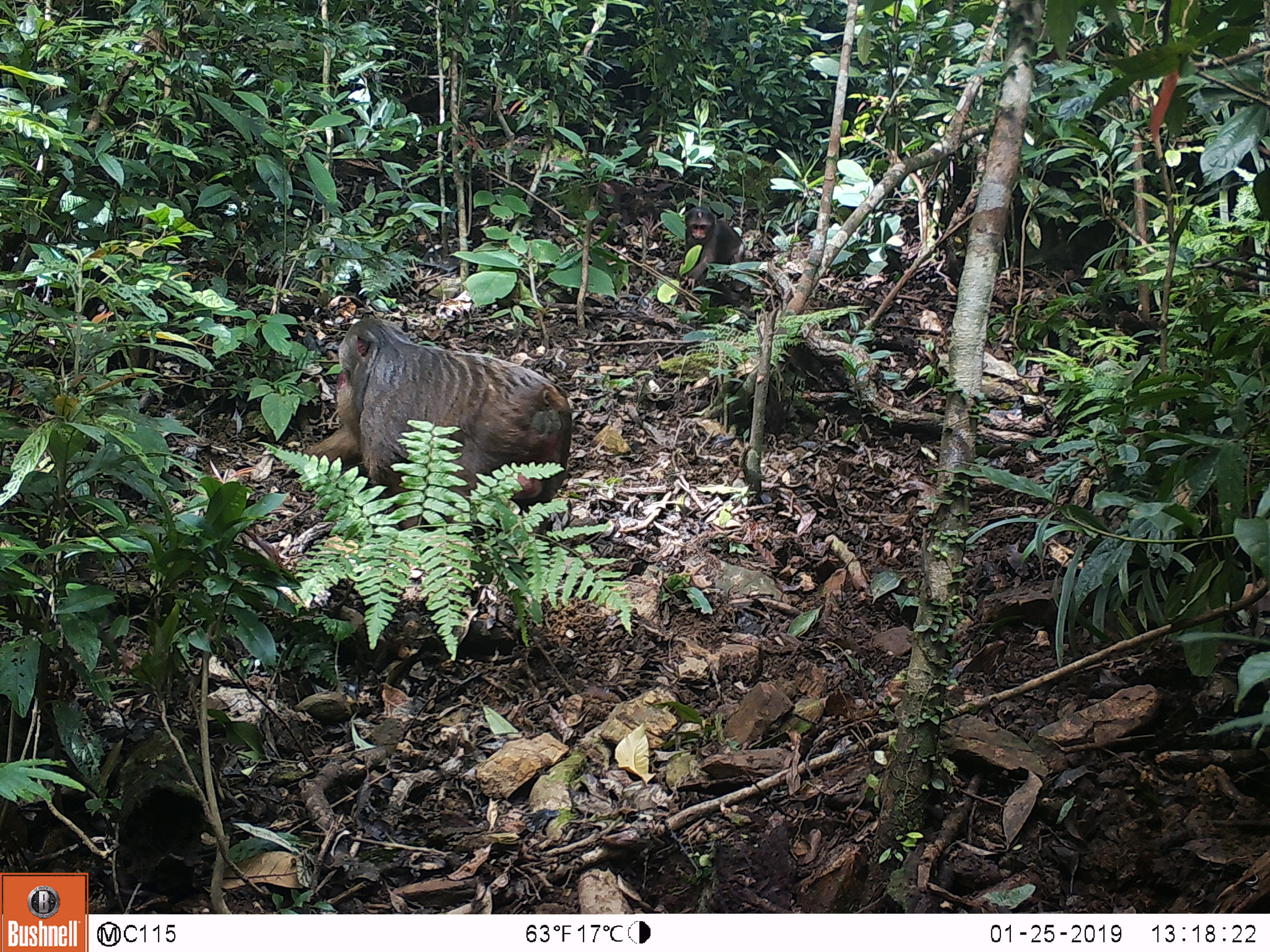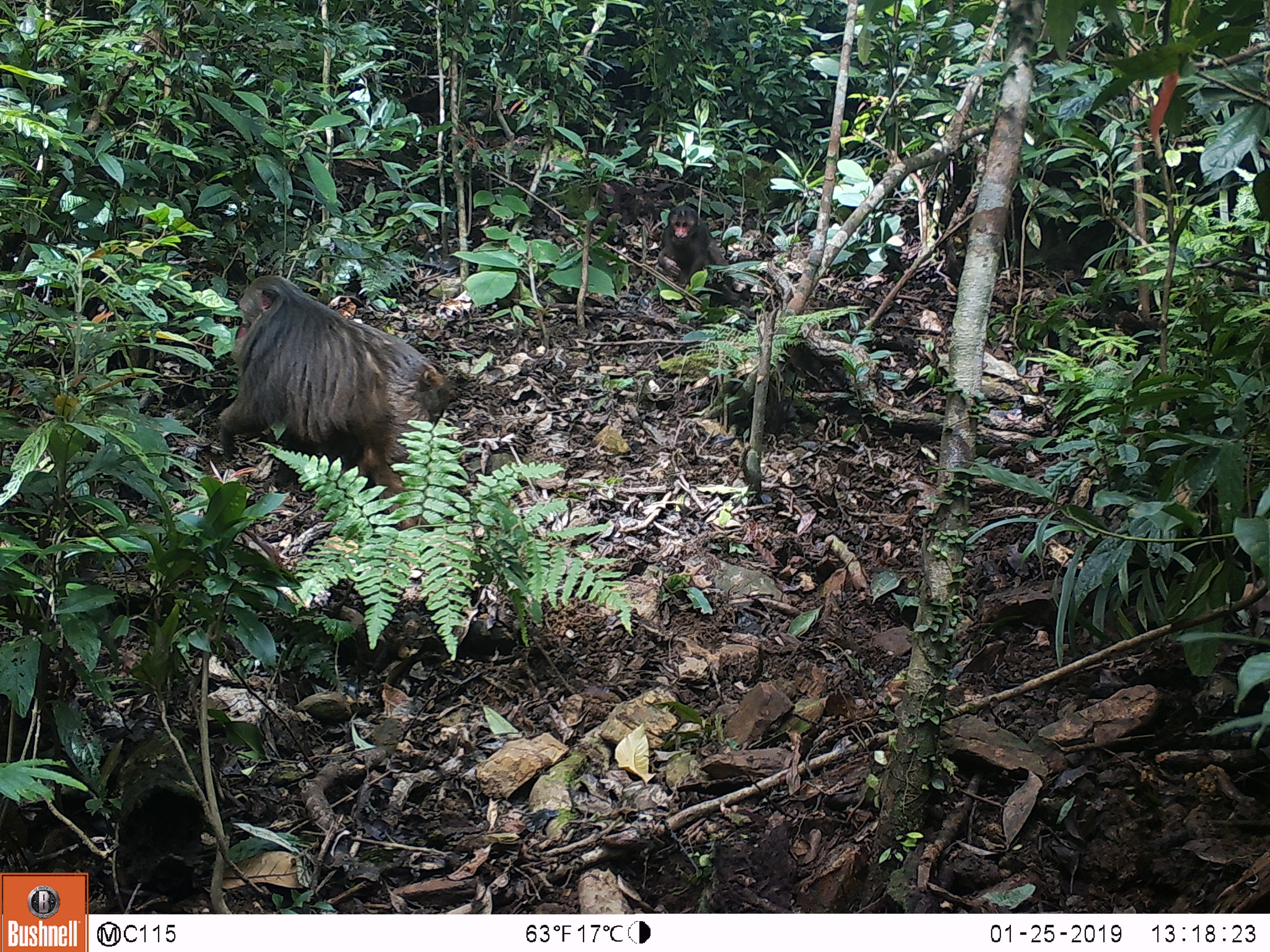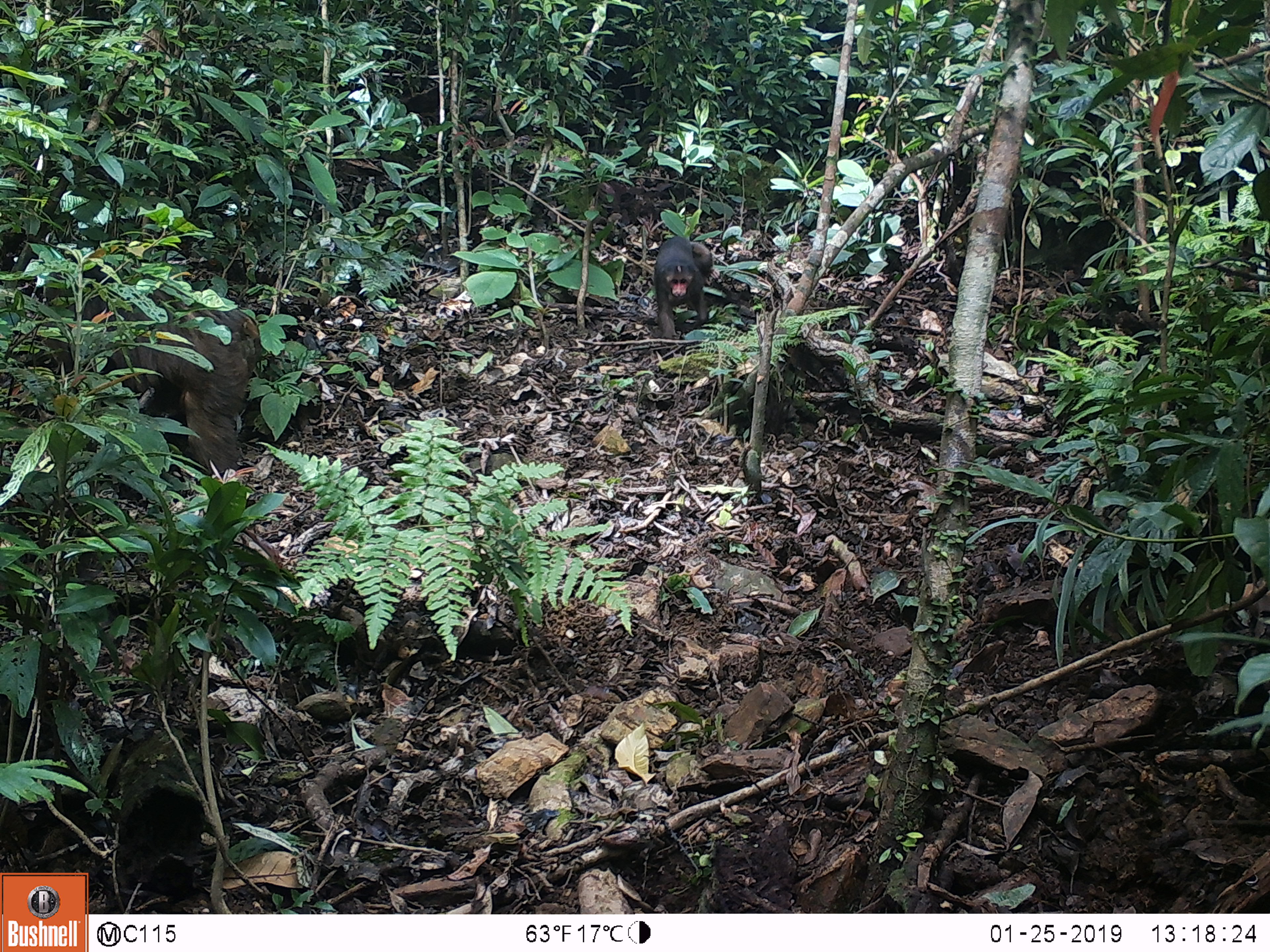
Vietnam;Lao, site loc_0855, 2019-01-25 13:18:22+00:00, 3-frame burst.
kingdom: Animalia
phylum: Chordata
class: Mammalia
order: Primates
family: Cercopithecidae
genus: Macaca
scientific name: Macaca arctoides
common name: stump-tailed macaque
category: stump tailed macaque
Stump tailed macaque (stump-tailed macaque) (Macaca arctoides). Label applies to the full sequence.